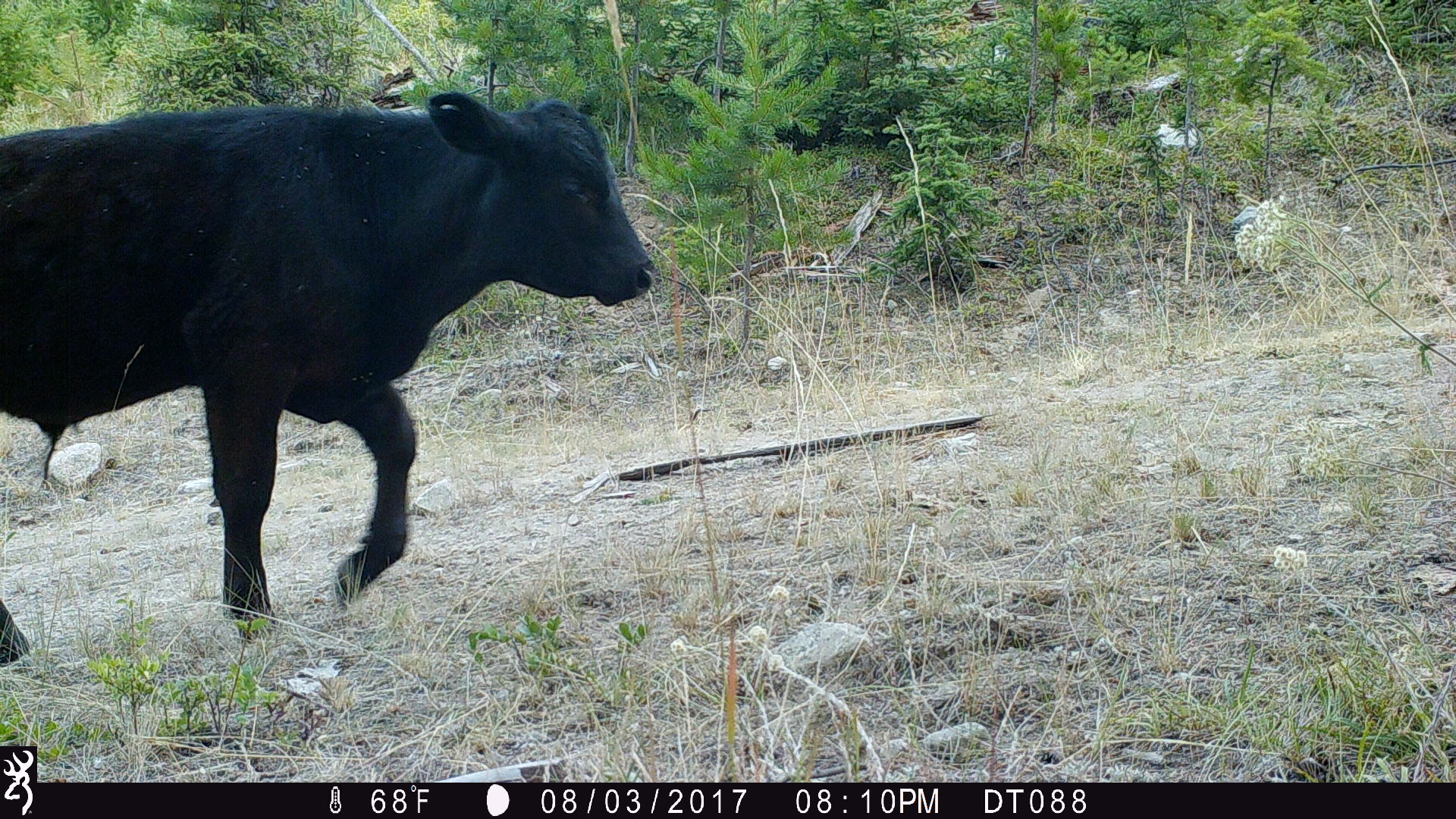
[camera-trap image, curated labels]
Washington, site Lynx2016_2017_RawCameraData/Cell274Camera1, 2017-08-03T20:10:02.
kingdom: Animalia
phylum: Chordata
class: Mammalia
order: Artiodactyla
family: Bovidae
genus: Bos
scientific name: Bos taurus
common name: domestic cattle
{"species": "domestic cattle (Bos taurus)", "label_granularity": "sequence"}